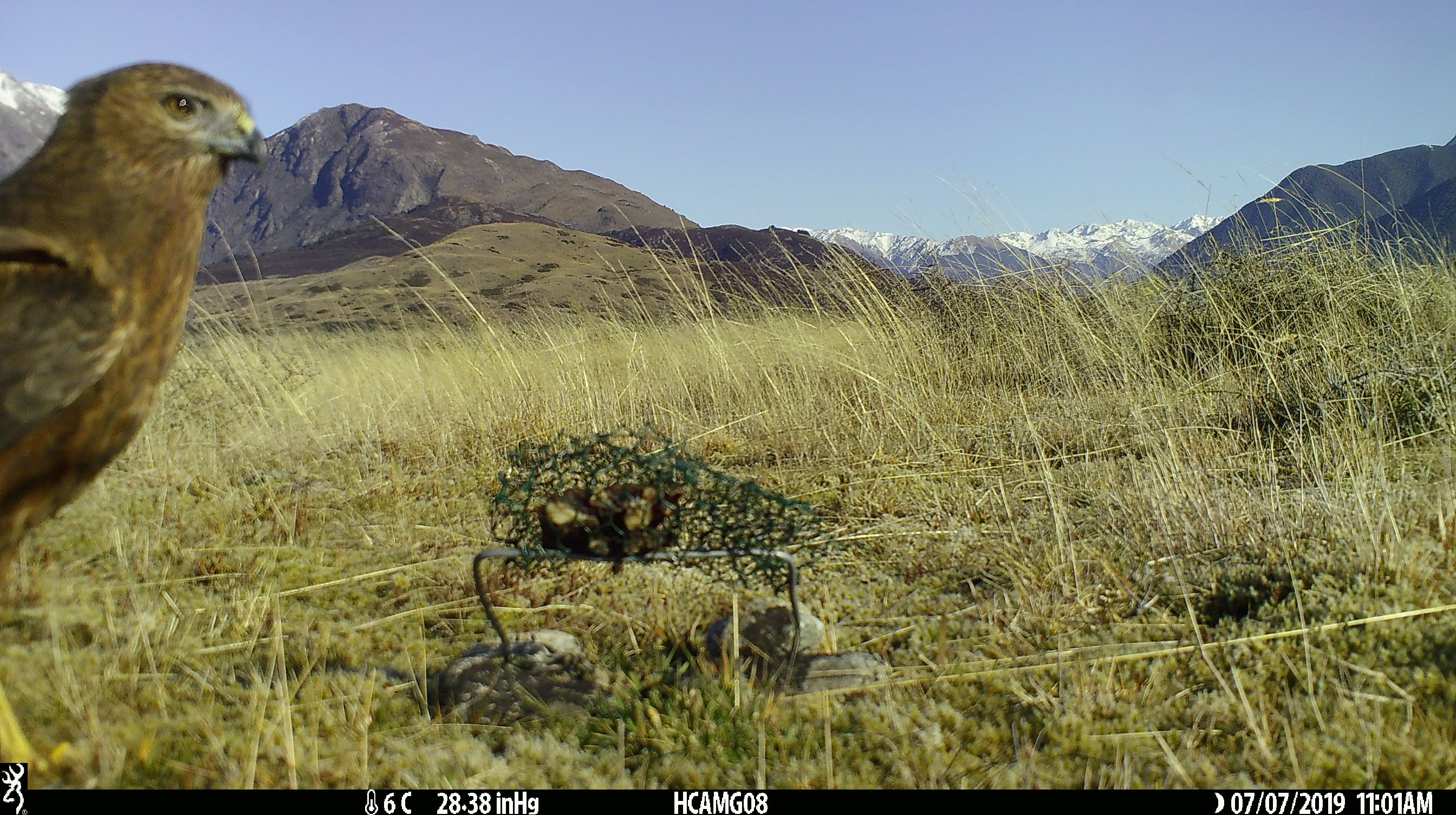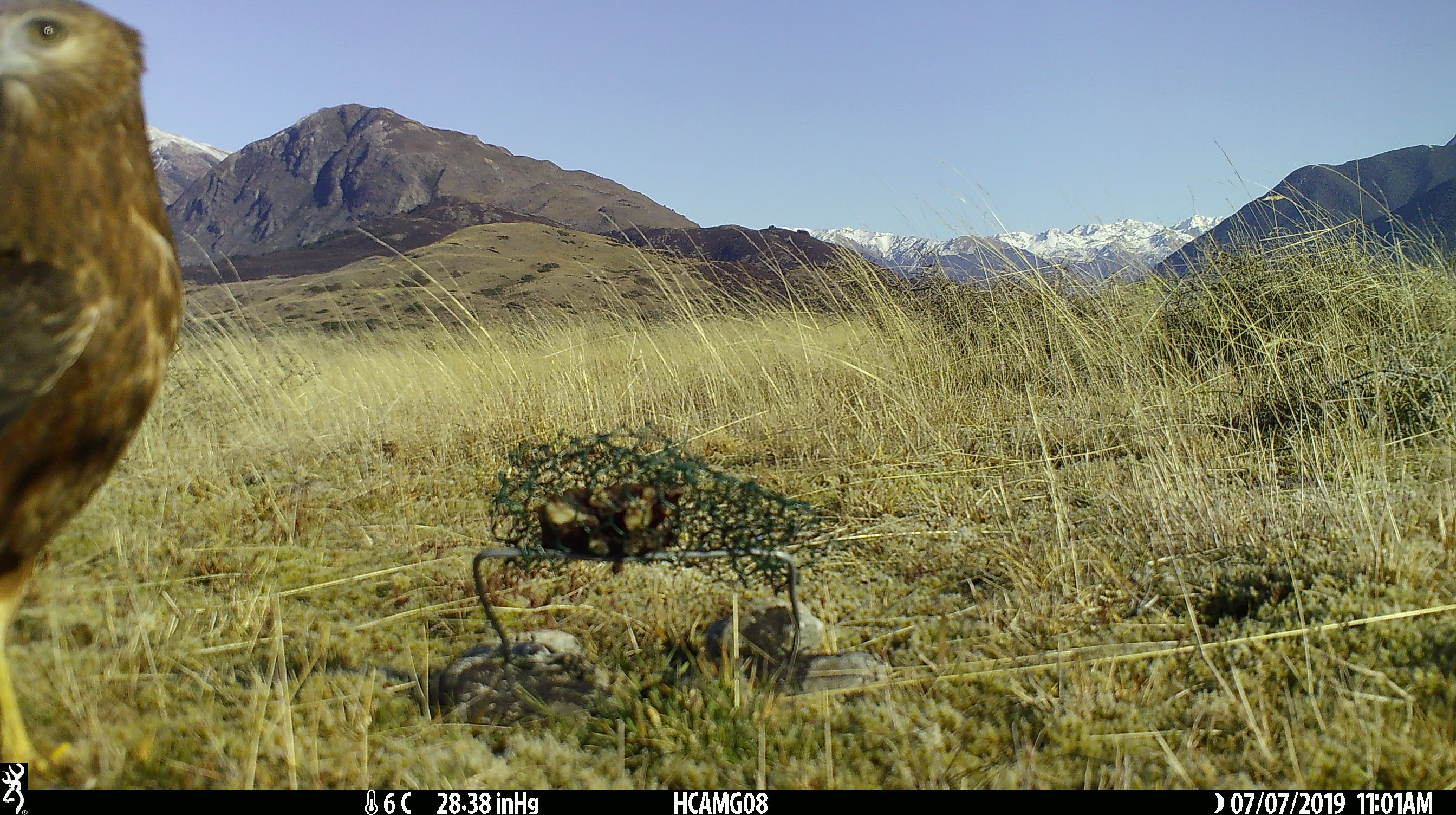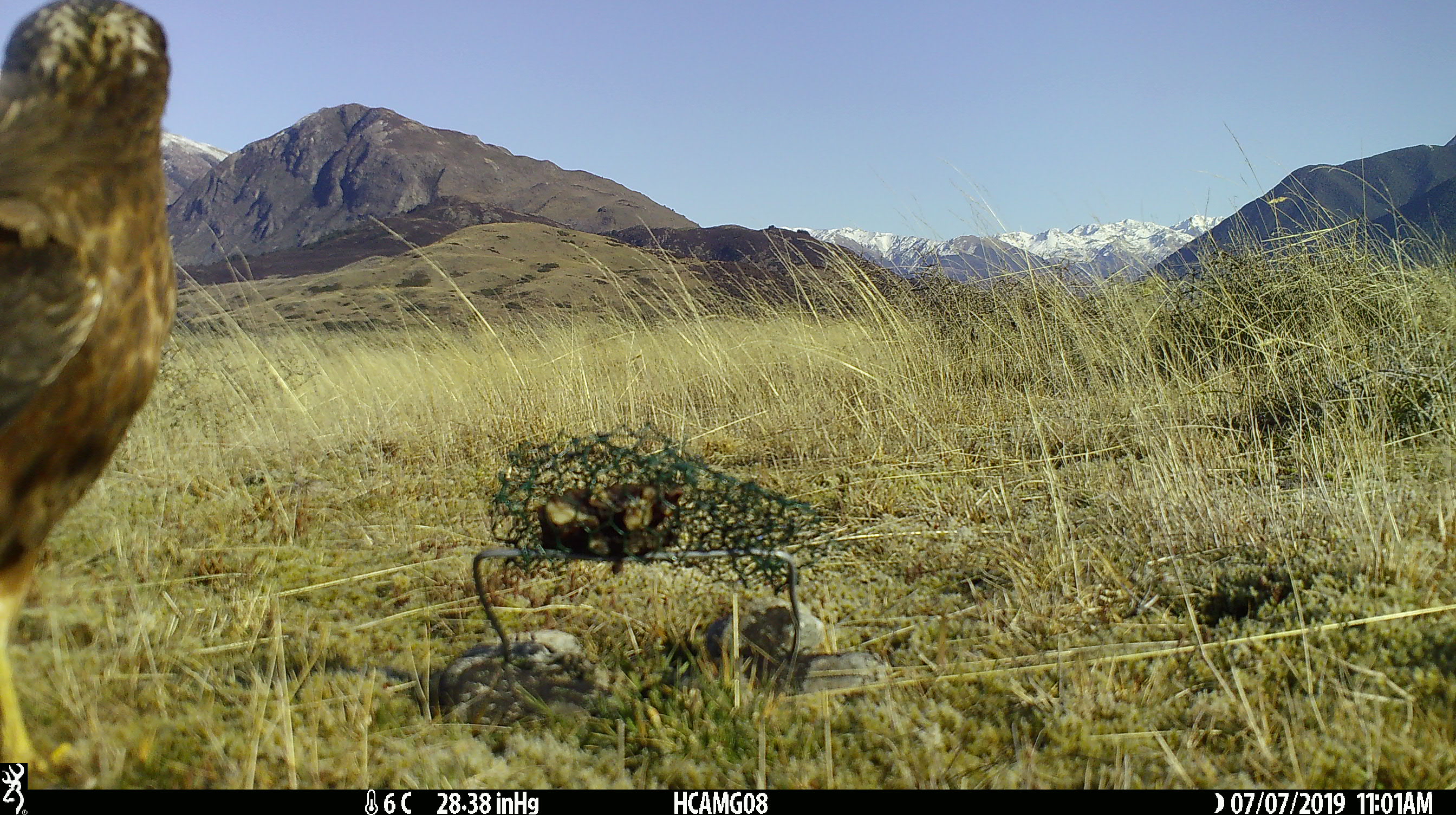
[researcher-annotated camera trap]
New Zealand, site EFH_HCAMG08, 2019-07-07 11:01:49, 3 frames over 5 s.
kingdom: Animalia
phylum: Chordata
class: Aves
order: Accipitriformes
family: Accipitridae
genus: Circus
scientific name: Circus approximans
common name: swamp harrier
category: harrier